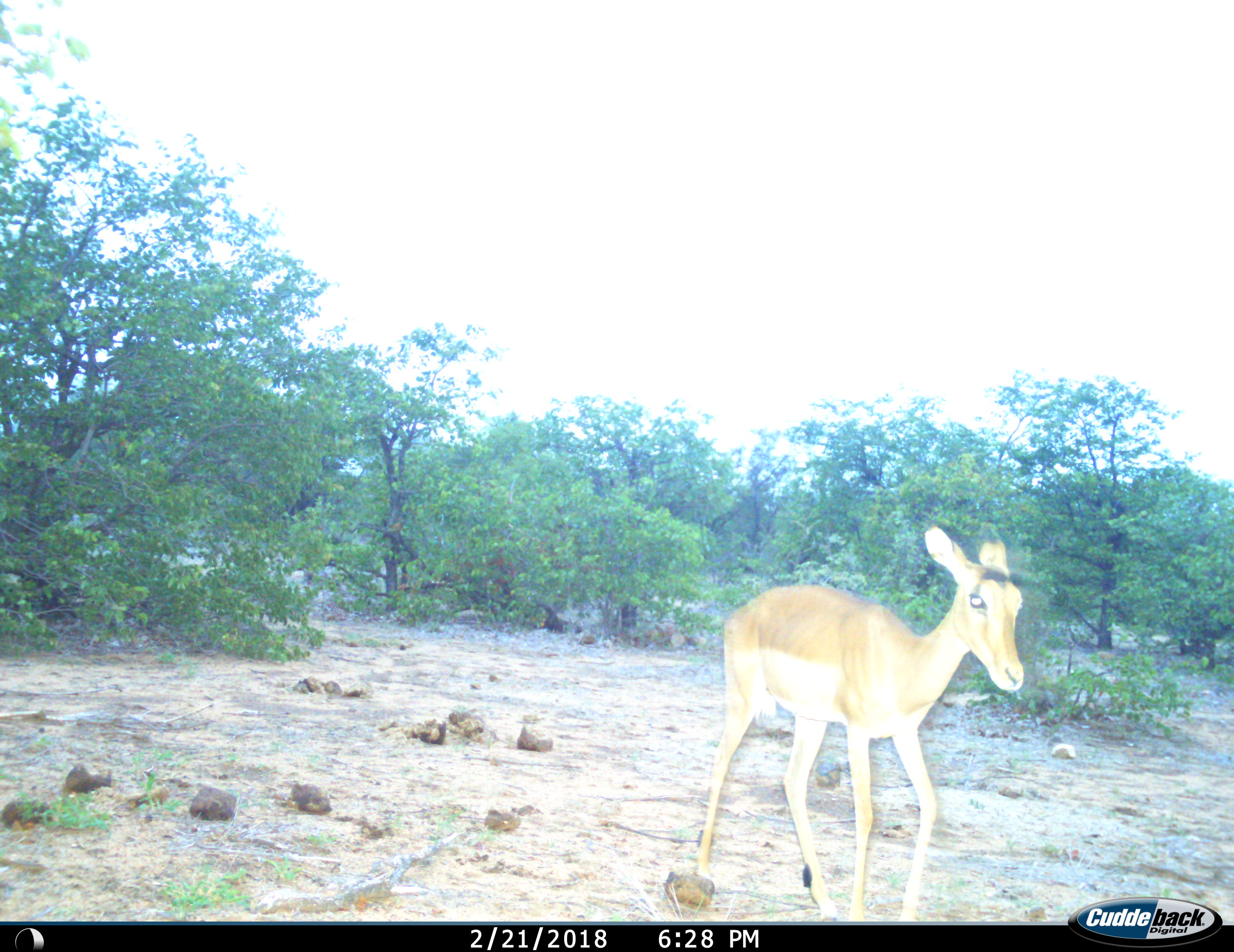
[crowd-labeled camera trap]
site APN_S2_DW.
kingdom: Animalia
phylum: Chordata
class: Mammalia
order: Artiodactyla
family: Bovidae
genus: Aepyceros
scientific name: Aepyceros melampus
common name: impala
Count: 1.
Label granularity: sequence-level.